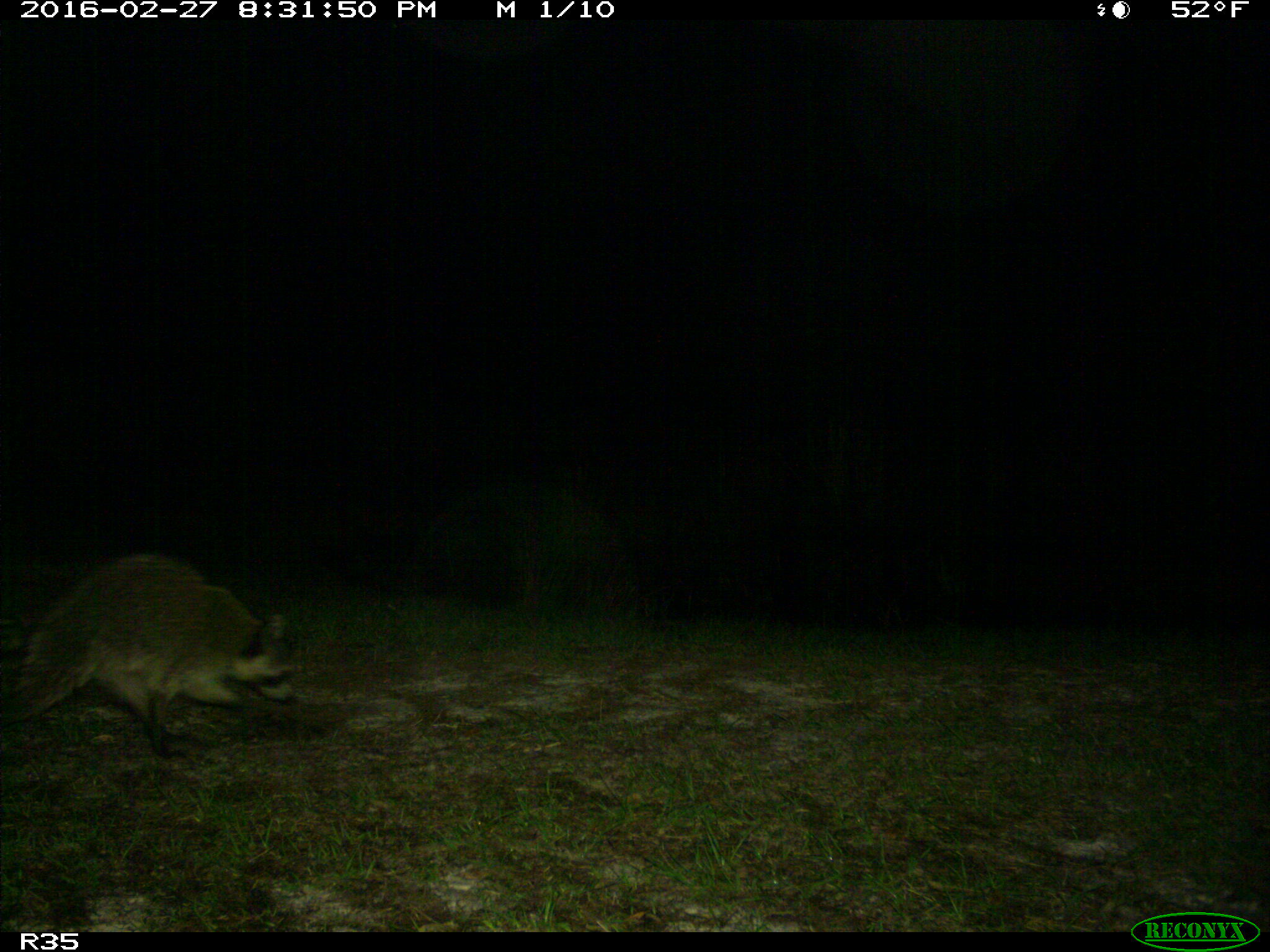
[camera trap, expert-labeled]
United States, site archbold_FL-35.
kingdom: Animalia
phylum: Chordata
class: Mammalia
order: Carnivora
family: Procyonidae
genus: Procyon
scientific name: Procyon lotor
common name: common raccoon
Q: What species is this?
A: Procyon lotor (common raccoon).